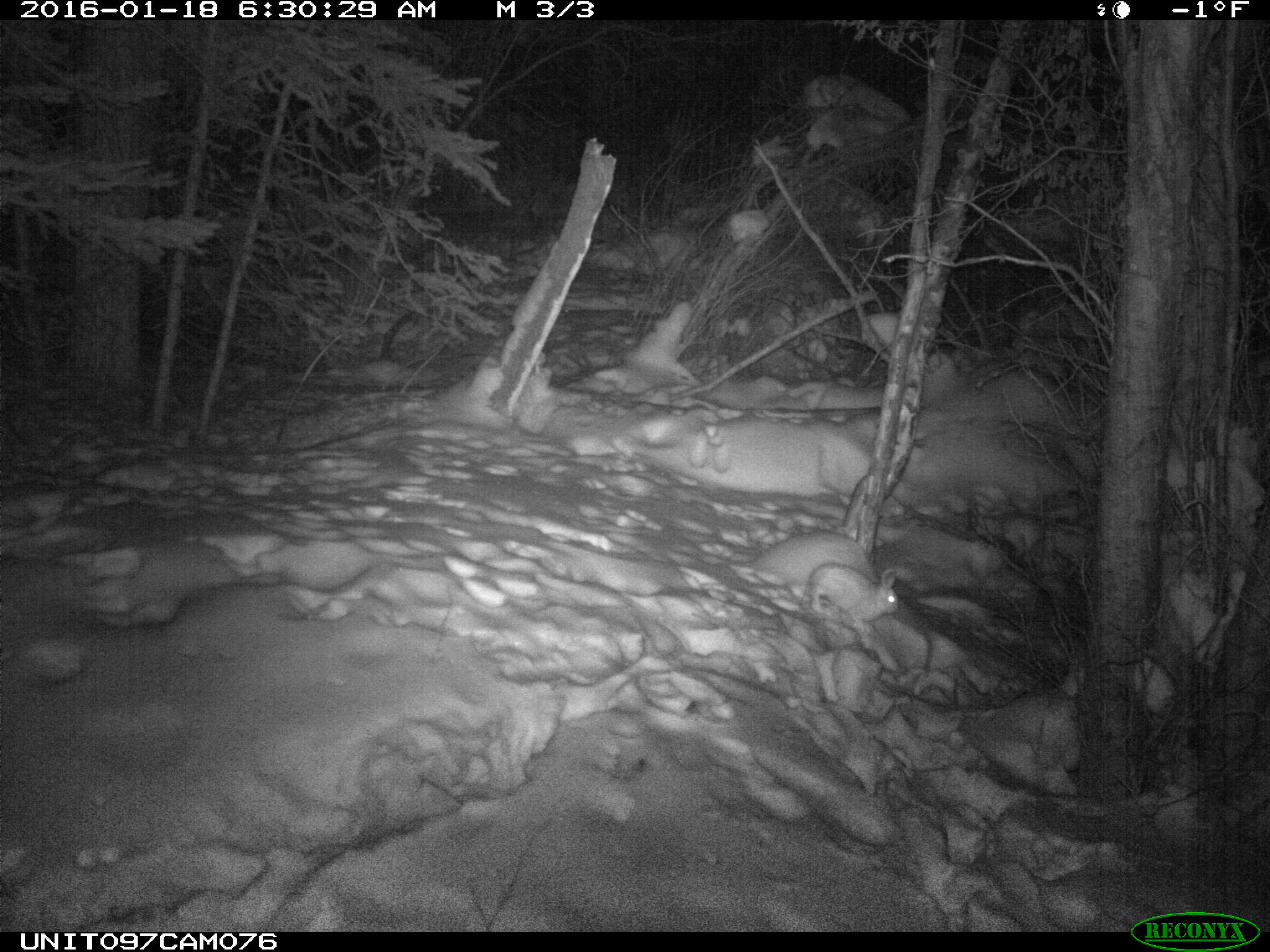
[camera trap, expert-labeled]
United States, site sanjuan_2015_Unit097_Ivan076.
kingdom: Animalia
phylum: Chordata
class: Mammalia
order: Lagomorpha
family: Leporidae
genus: Lepus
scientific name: Lepus americanus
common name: snowshoe hare